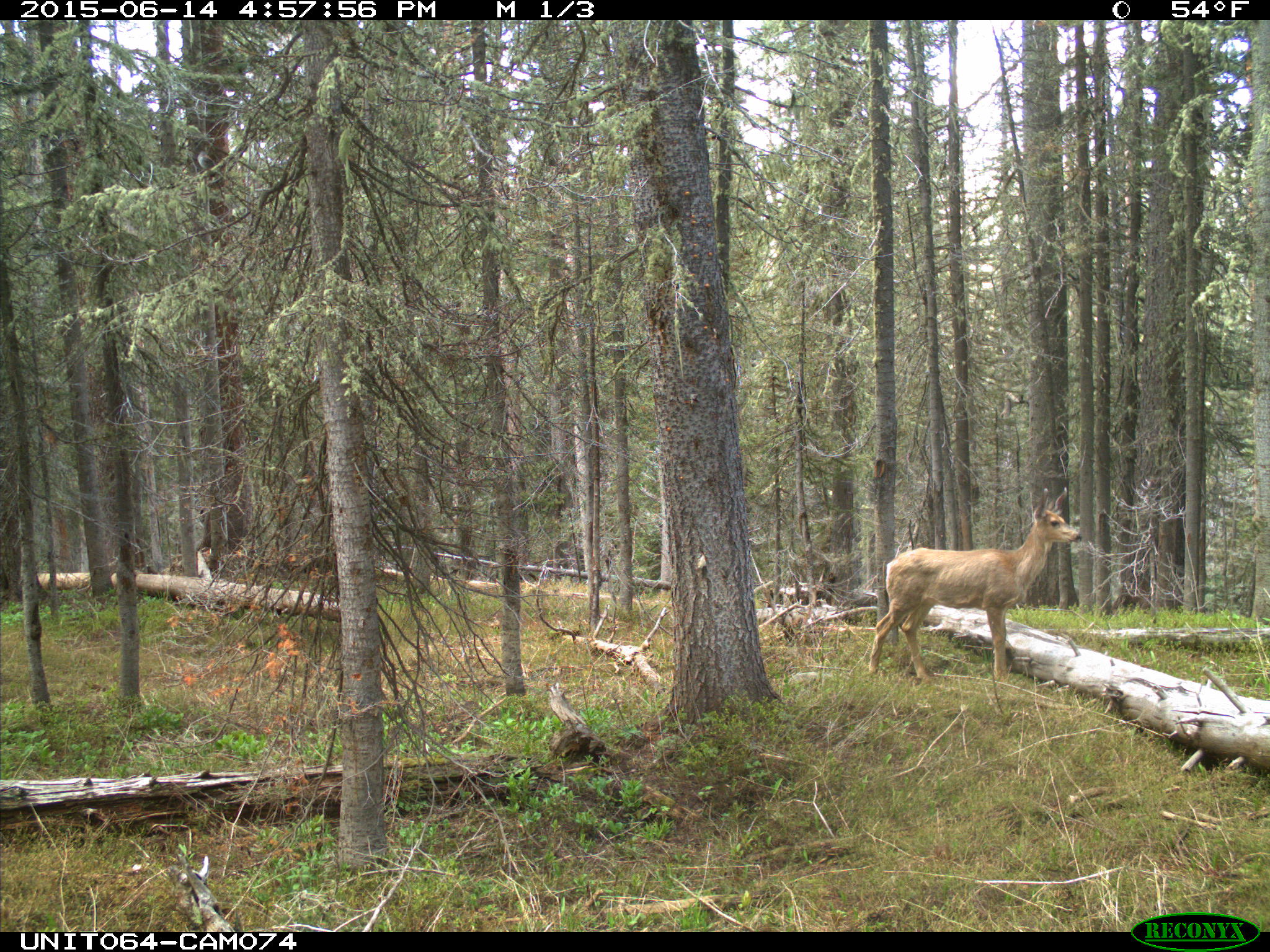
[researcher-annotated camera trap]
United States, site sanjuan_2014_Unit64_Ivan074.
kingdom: Animalia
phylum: Chordata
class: Mammalia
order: Artiodactyla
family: Cervidae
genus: Odocoileus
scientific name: Odocoileus hemionus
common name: mule deer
Odocoileus hemionus (mule deer).